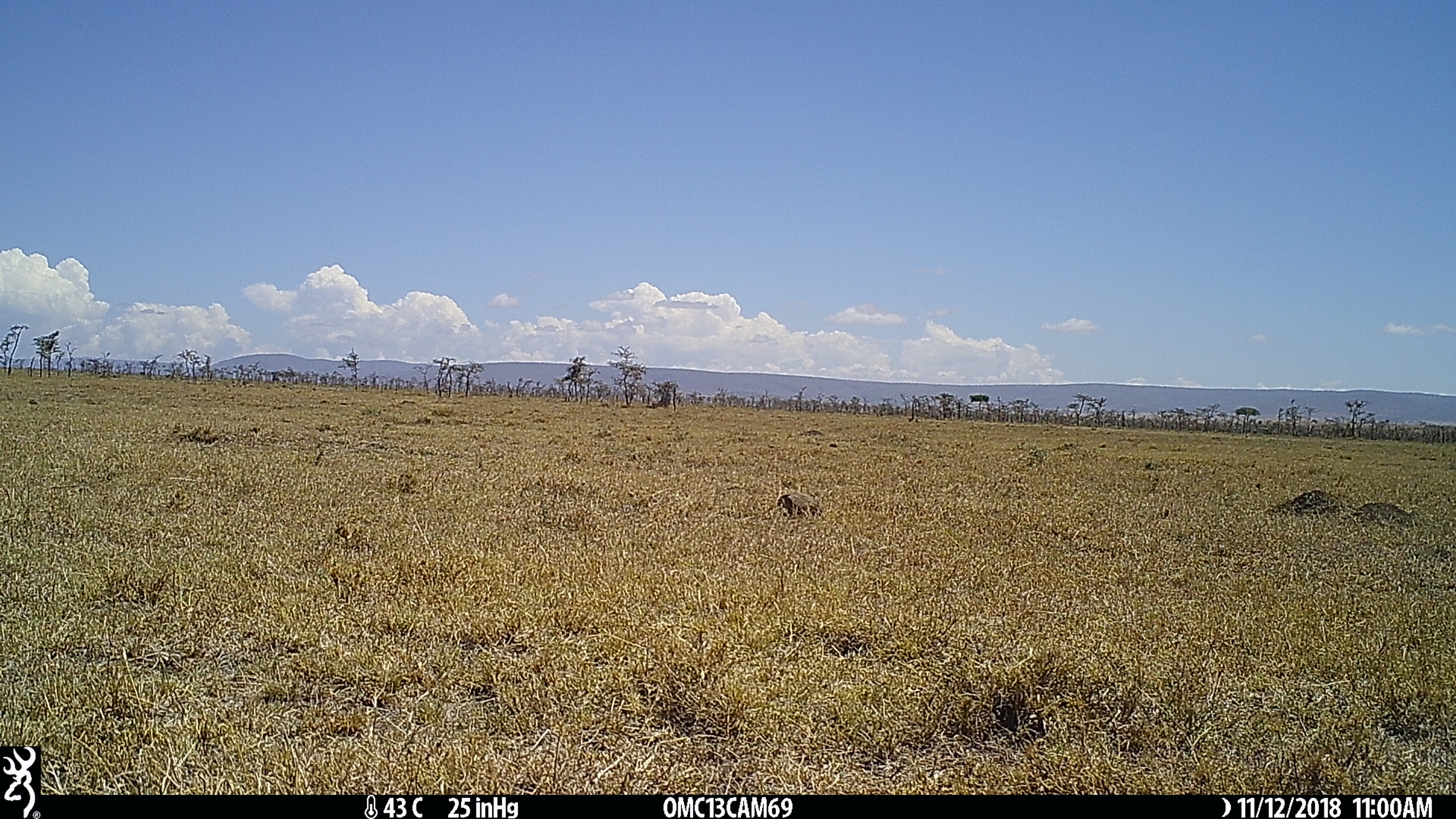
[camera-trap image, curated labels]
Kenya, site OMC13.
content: unidentified animal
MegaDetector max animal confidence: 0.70